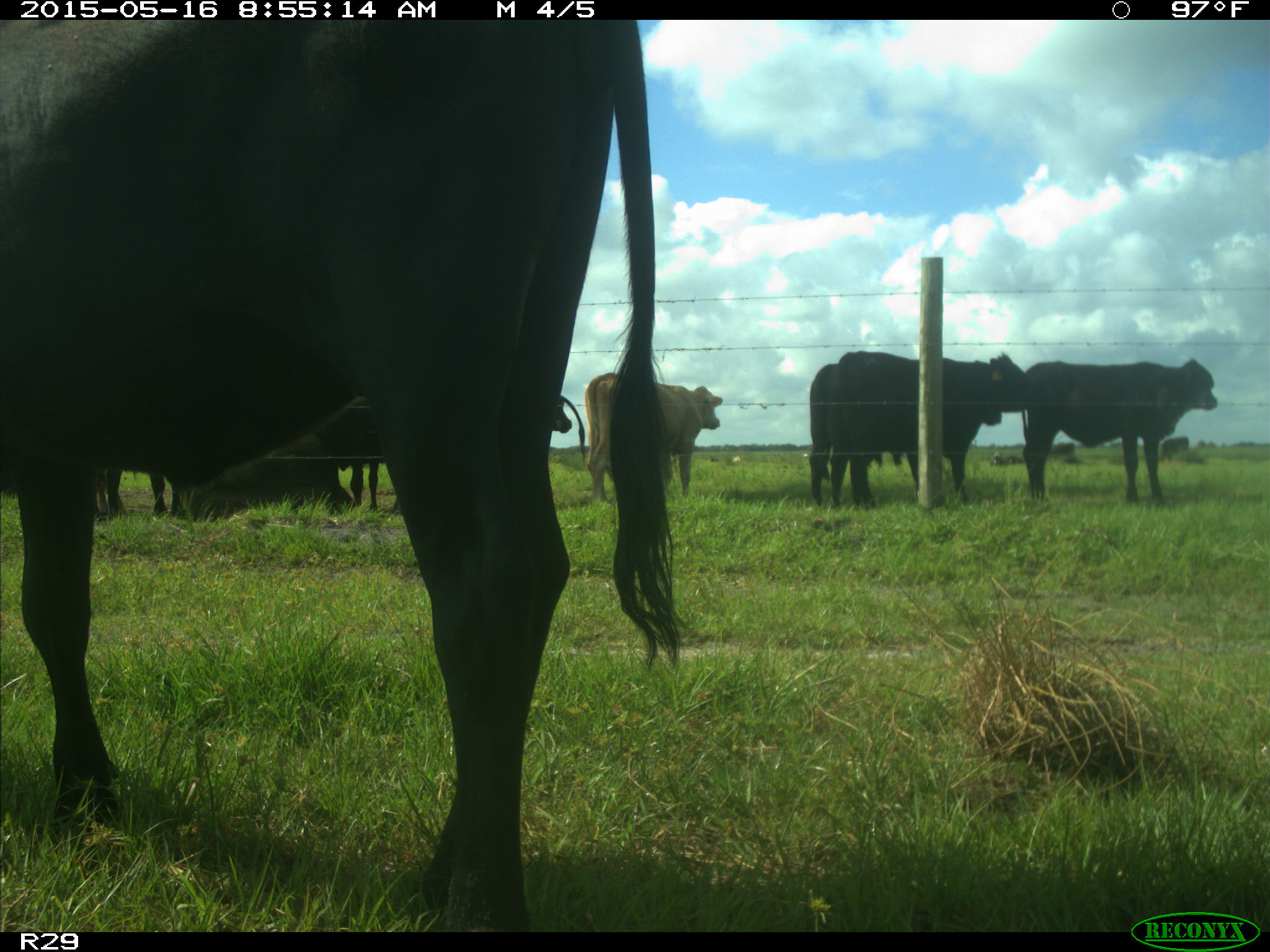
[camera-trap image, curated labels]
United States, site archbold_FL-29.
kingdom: Animalia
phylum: Chordata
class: Mammalia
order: Artiodactyla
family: Bovidae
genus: Bos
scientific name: Bos taurus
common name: domestic cow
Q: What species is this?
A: Bos taurus (domestic cow).